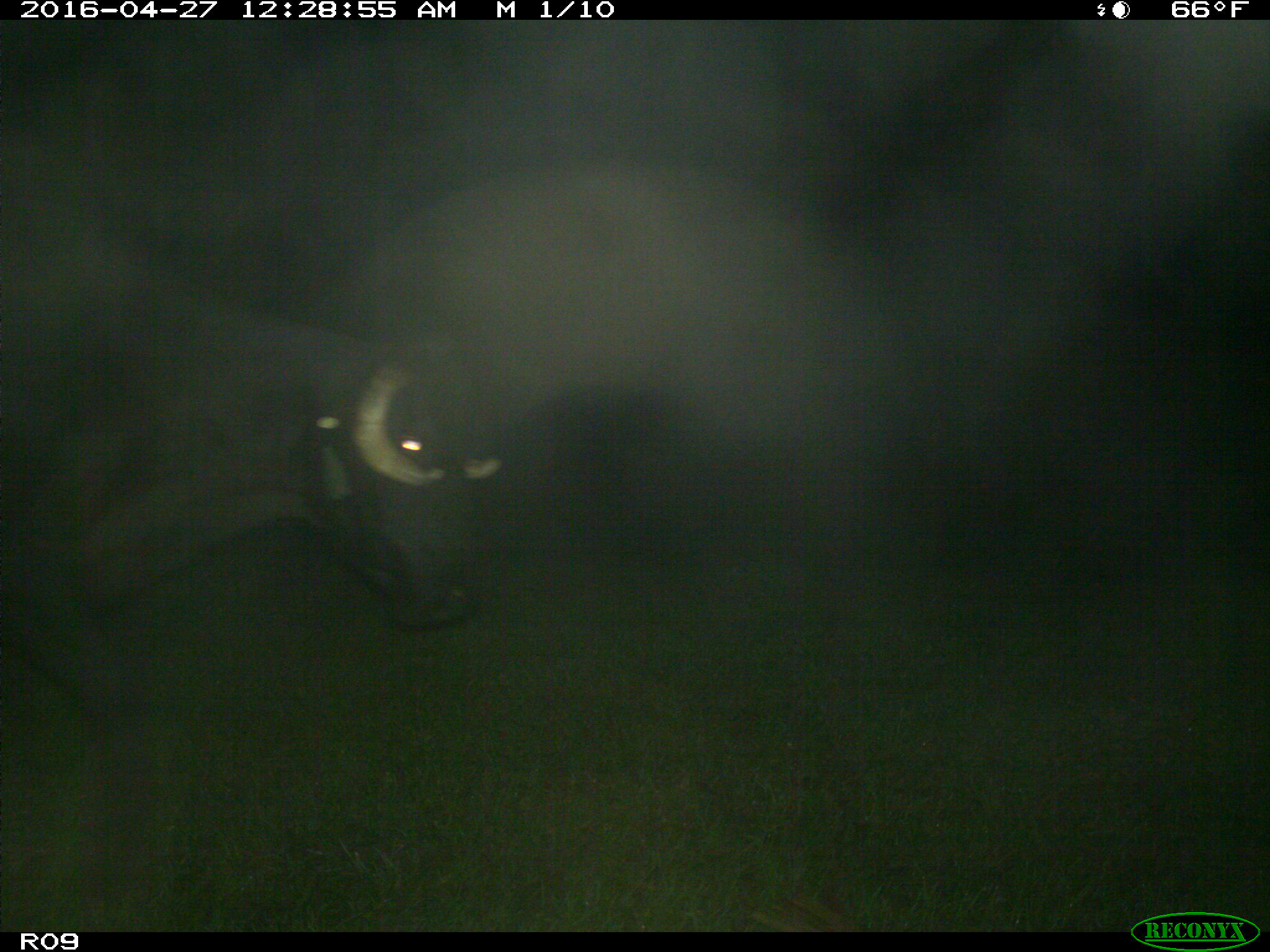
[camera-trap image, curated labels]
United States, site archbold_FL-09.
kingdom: Animalia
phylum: Chordata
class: Mammalia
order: Artiodactyla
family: Bovidae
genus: Bos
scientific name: Bos taurus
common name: domestic cow